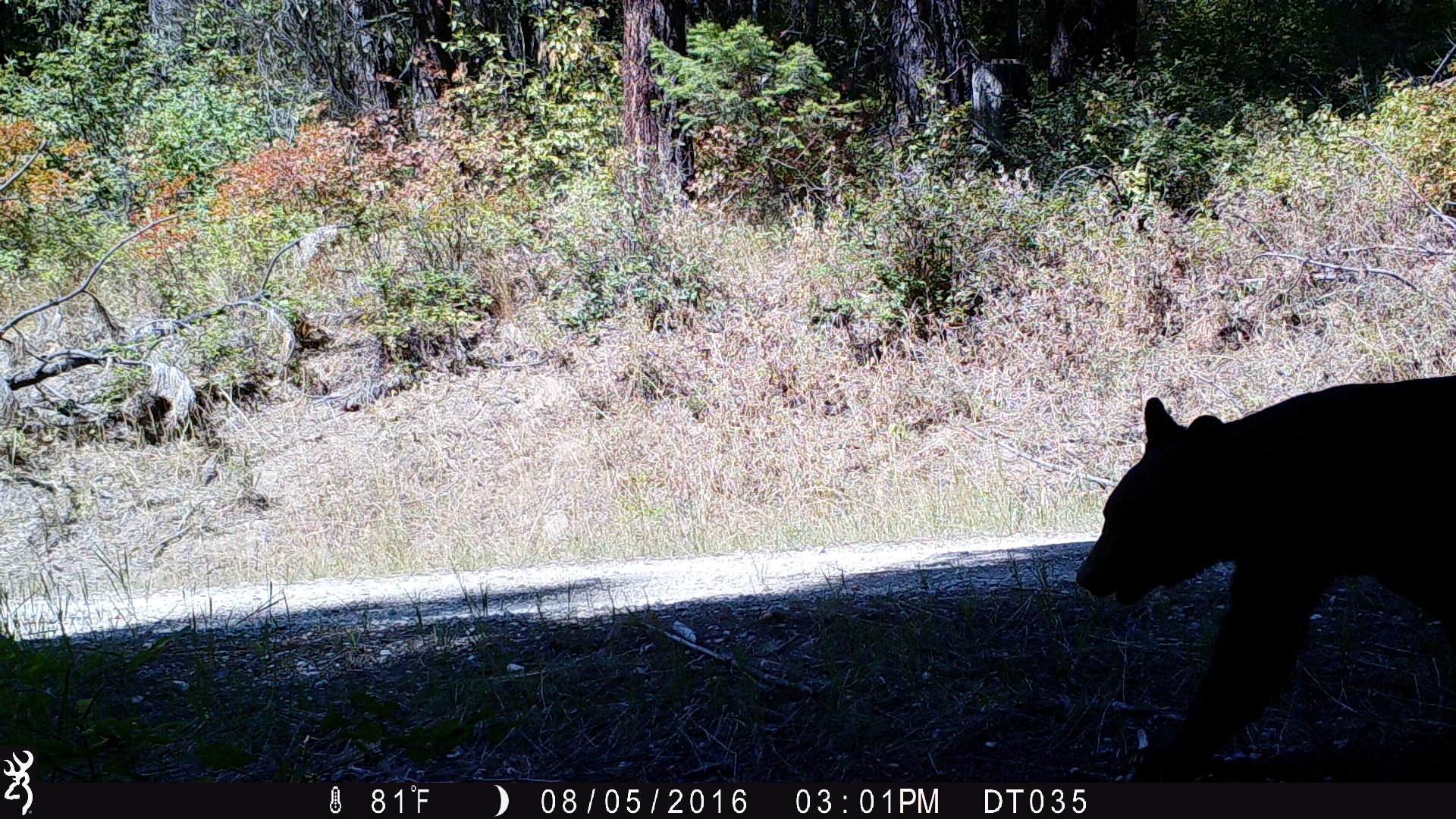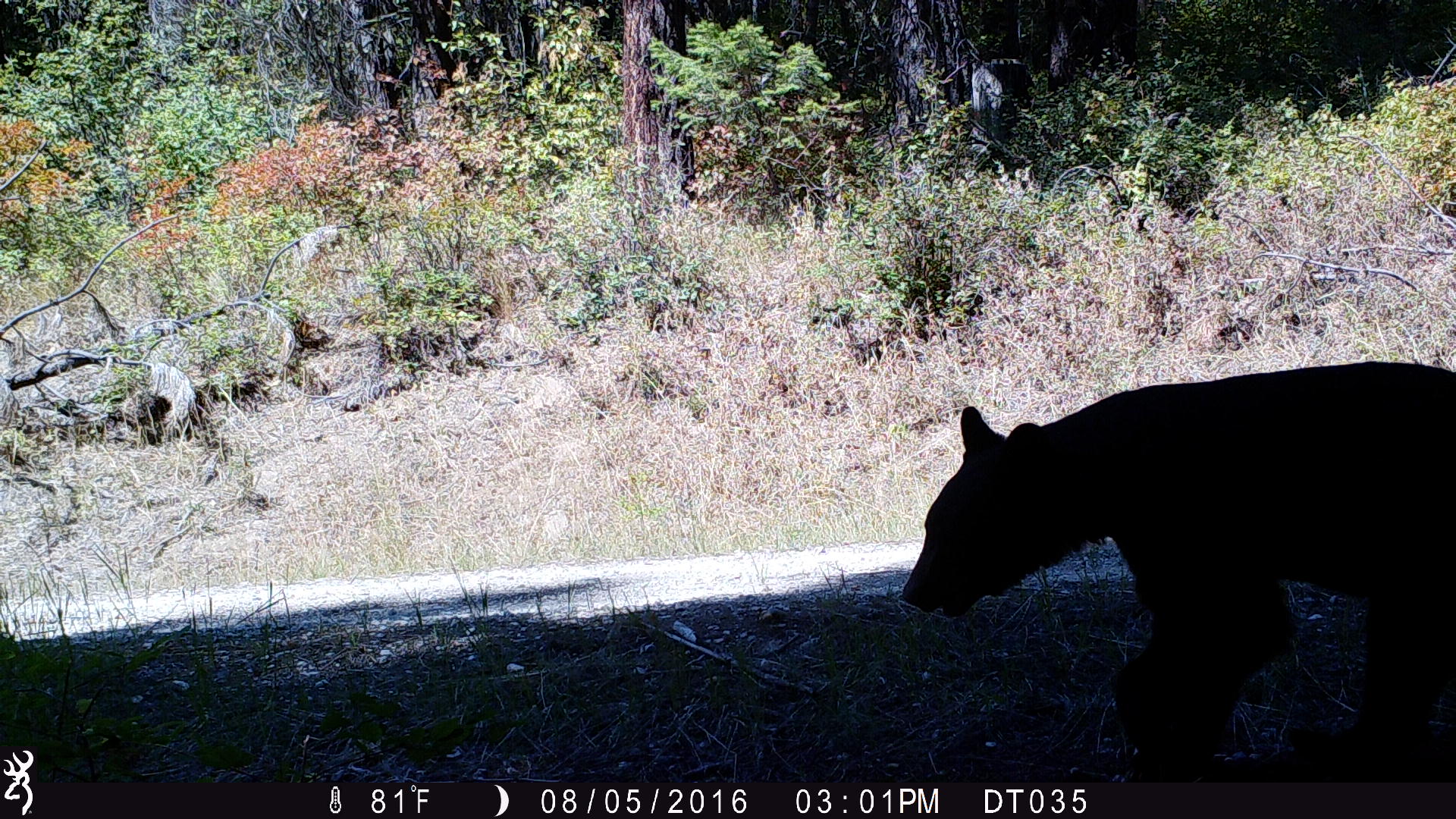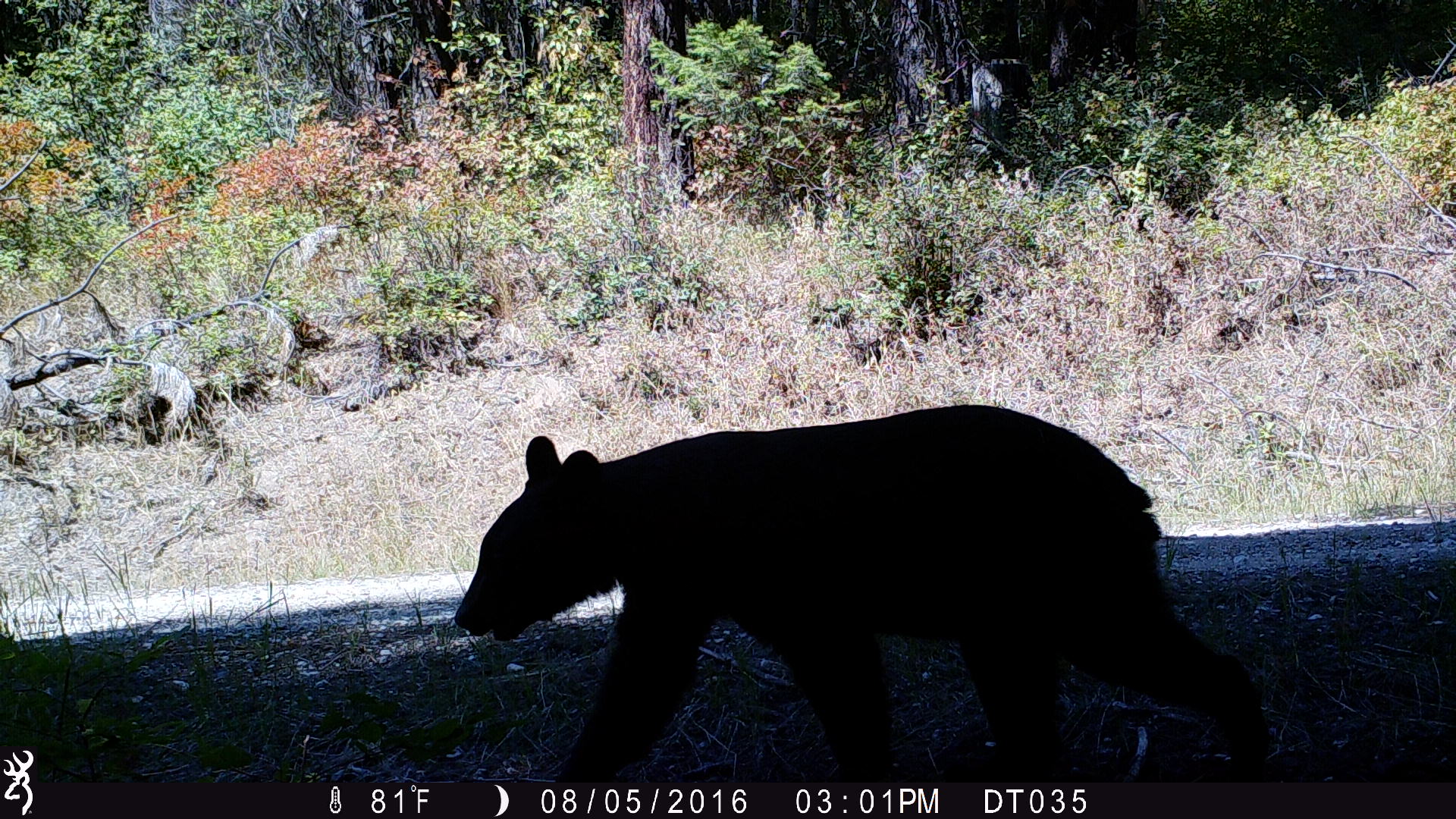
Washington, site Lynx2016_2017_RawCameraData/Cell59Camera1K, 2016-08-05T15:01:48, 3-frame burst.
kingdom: Animalia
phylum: Chordata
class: Mammalia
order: Carnivora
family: Ursidae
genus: Ursus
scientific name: Ursus americanus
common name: american black bear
Ursus americanus (american black bear). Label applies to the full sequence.